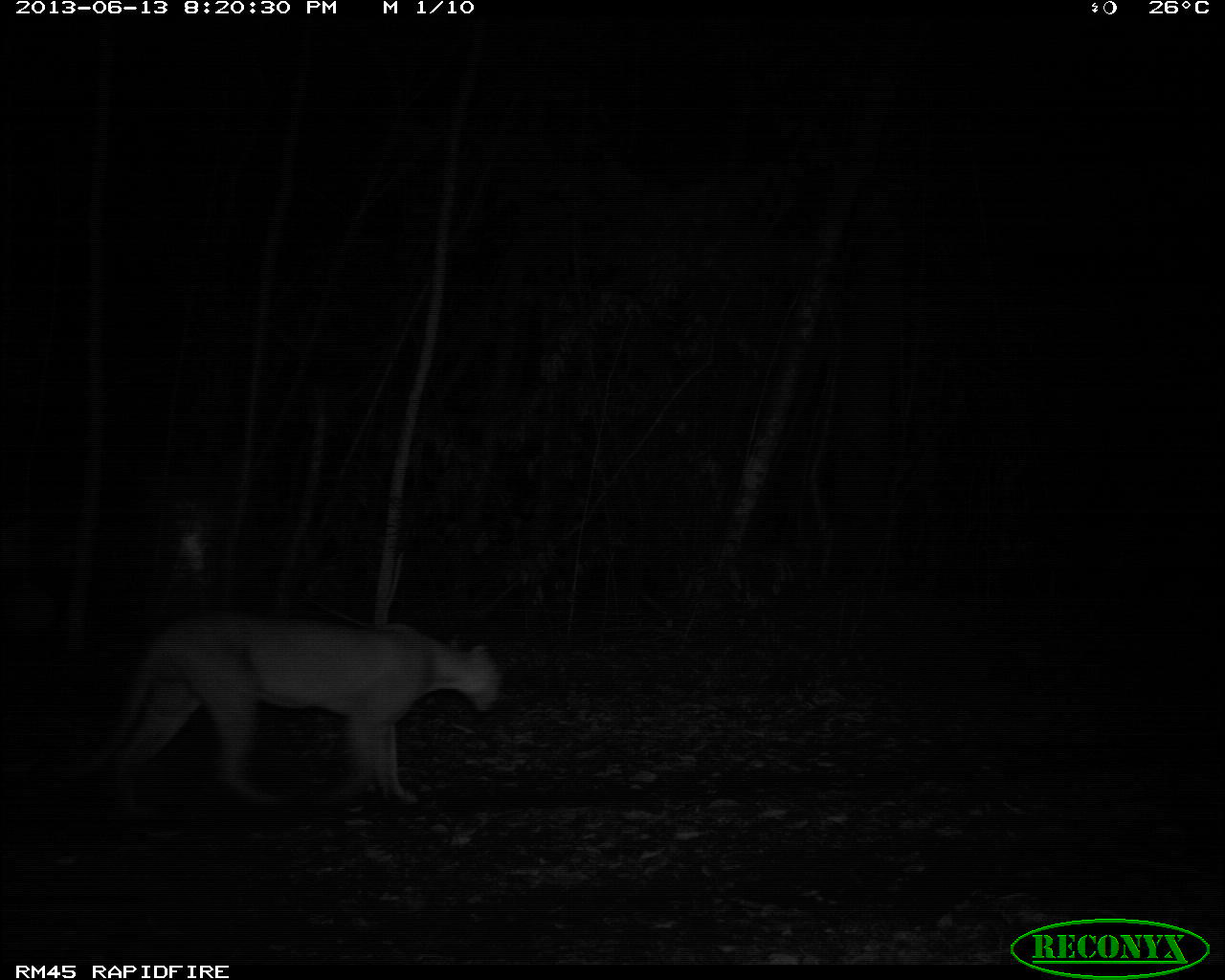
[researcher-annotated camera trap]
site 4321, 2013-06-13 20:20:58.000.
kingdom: Animalia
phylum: Chordata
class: Mammalia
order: Carnivora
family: Felidae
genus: Puma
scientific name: Puma concolor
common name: mountain lion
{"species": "Puma concolor (mountain lion)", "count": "2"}